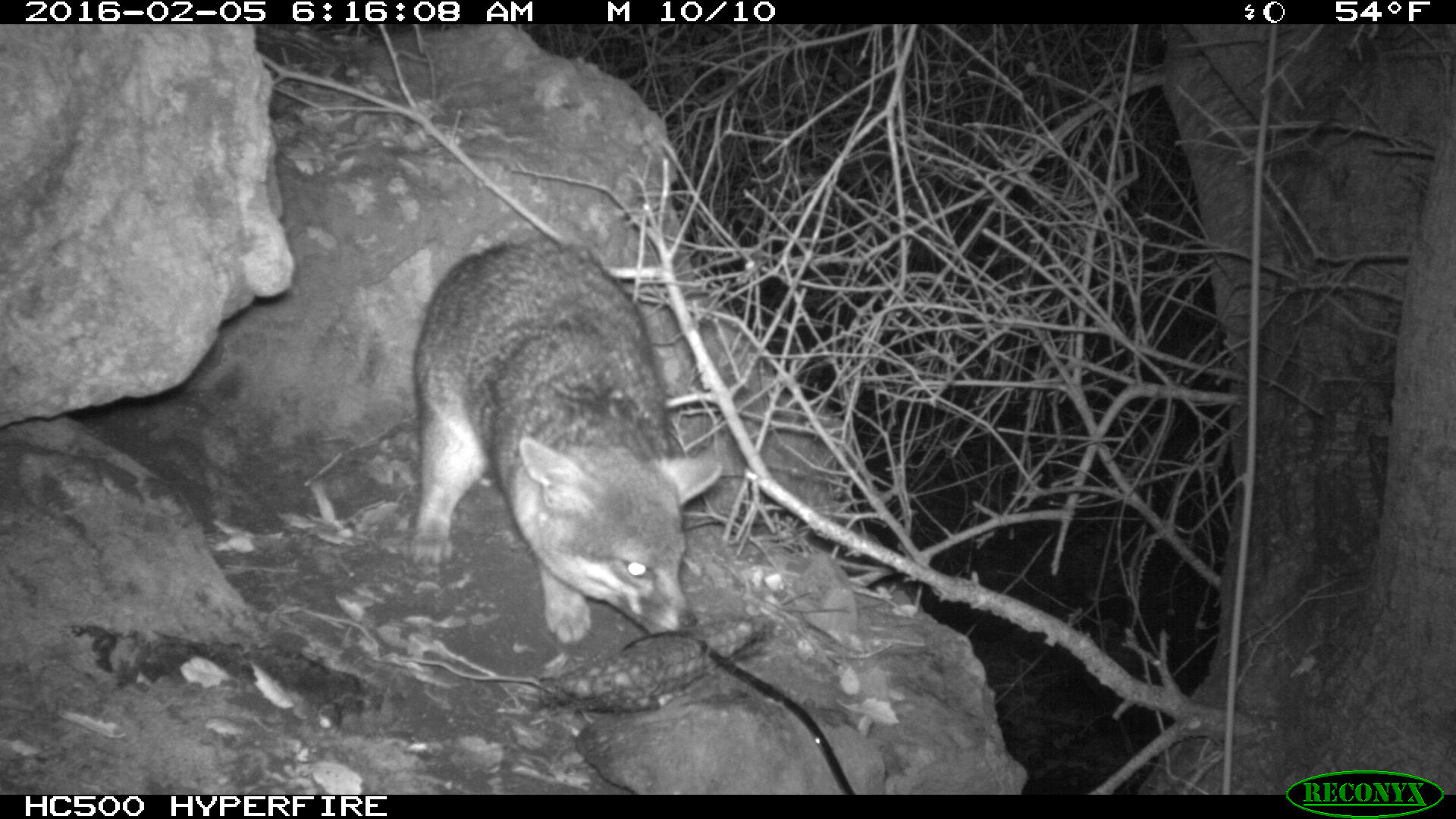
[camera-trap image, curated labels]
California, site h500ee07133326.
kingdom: Animalia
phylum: Chordata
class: Mammalia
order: Carnivora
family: Canidae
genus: Urocyon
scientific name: Urocyon littoralis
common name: island fox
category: fox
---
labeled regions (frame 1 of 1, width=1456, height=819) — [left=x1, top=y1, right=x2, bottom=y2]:
fox: [left=404, top=232, right=727, bottom=651]